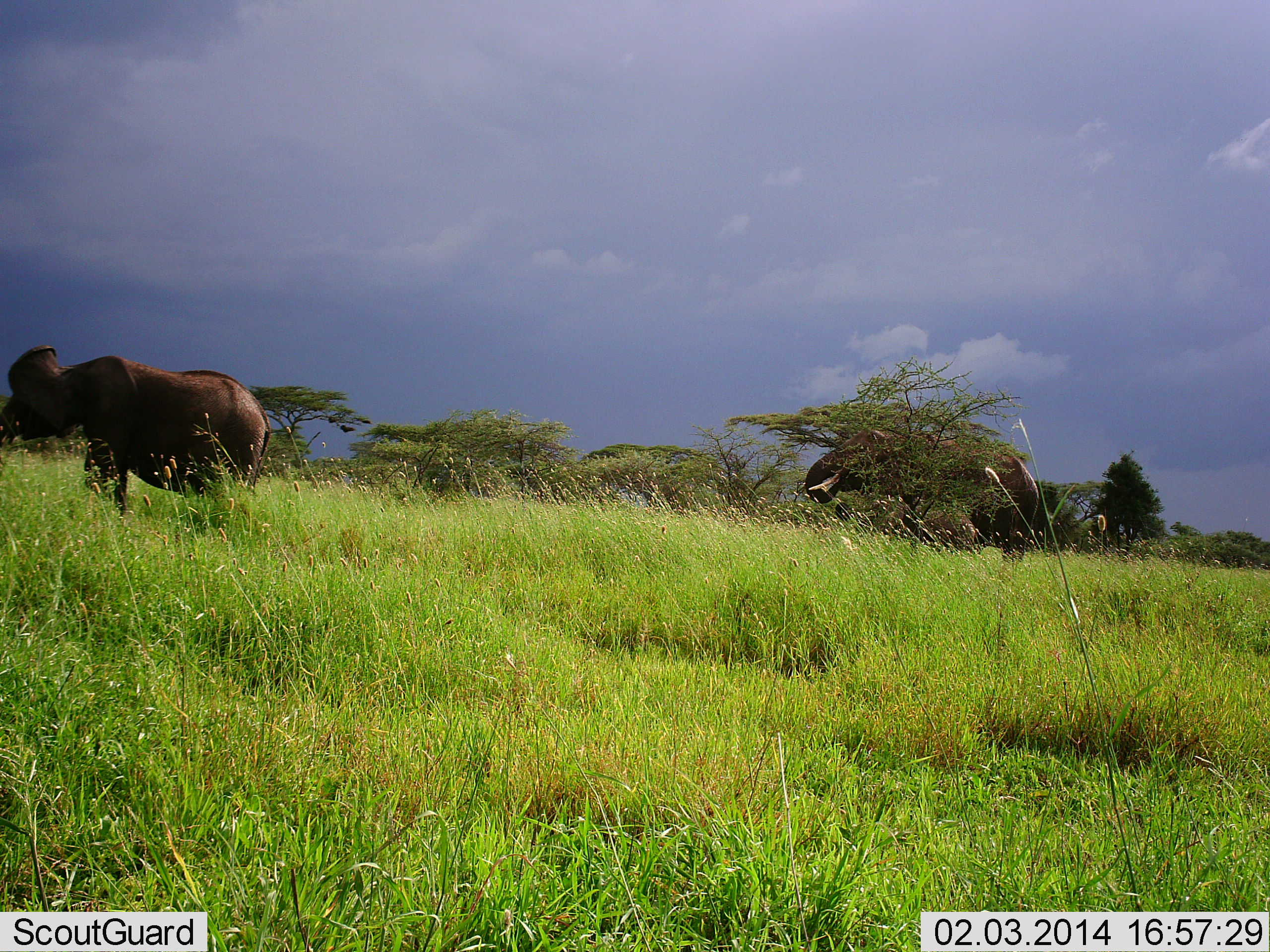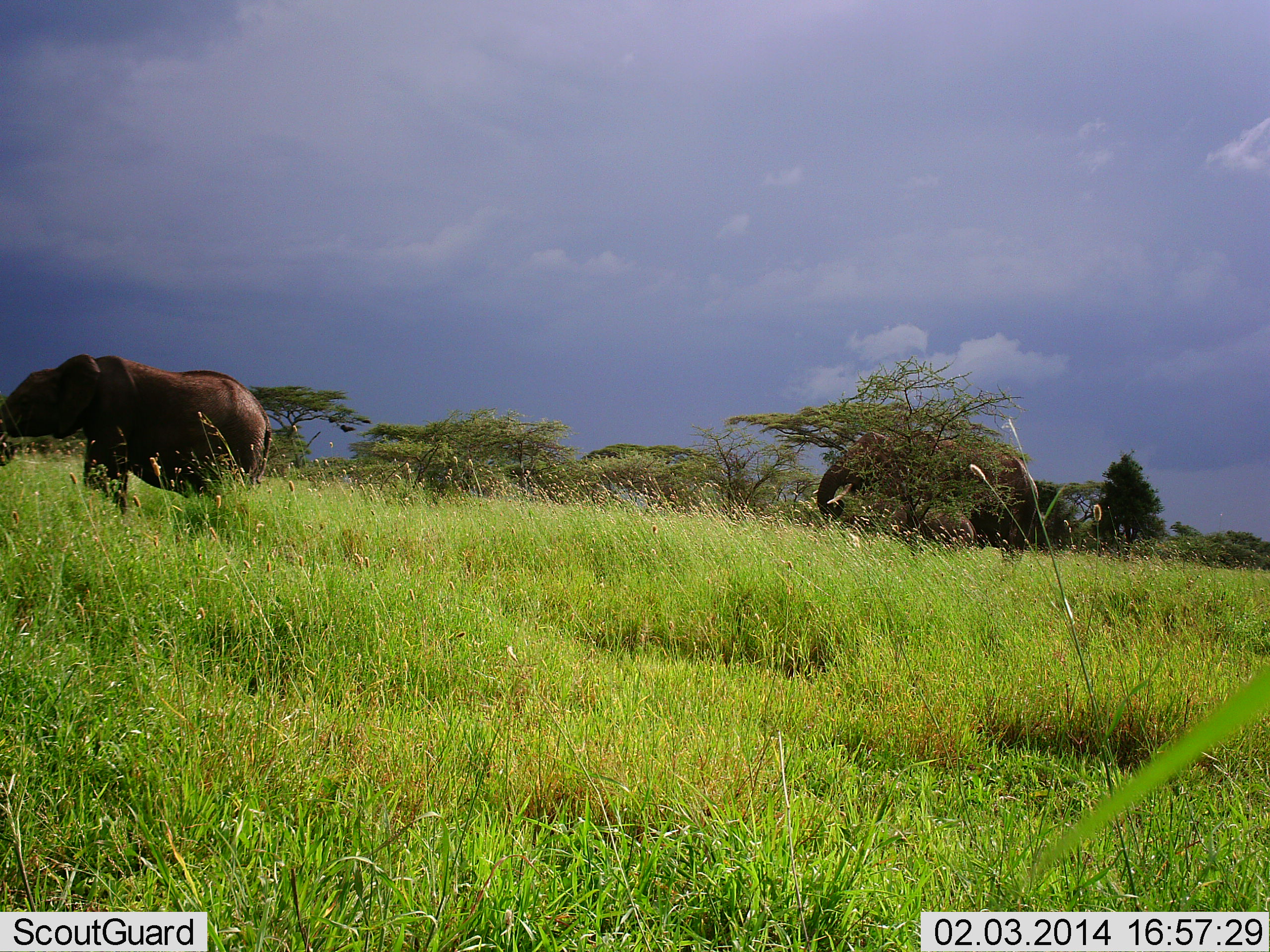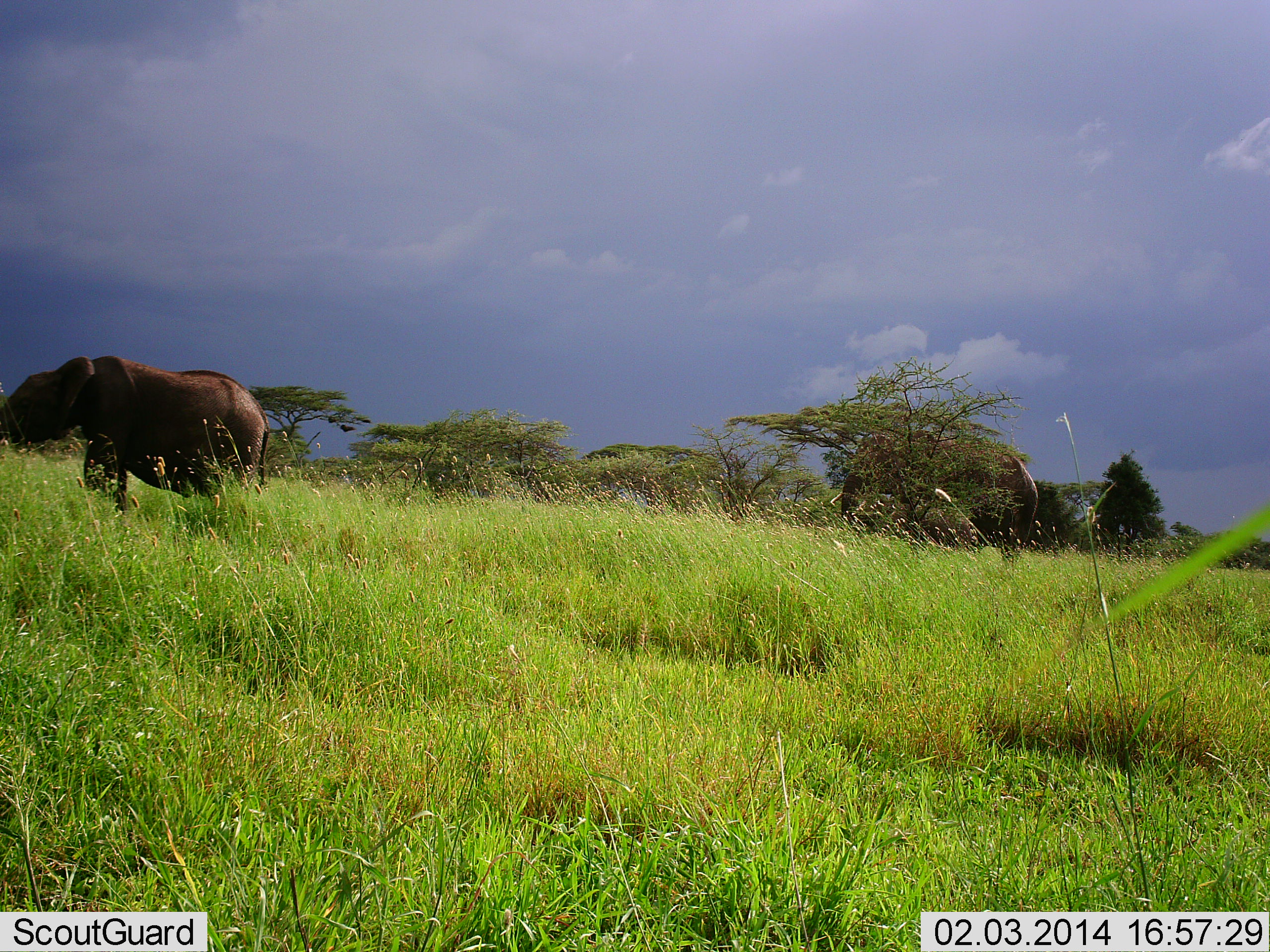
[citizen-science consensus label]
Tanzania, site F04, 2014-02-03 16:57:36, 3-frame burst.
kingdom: Animalia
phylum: Chordata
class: Mammalia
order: Proboscidea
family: Elephantidae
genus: Loxodonta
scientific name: Loxodonta africana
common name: african bush elephant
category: elephant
Elephant (african bush elephant) (Loxodonta africana), count 2. Behavior (volunteer vote fractions): standing 60%, resting 10%, moving 0%, interacting 0%. Young present (vote fraction): 10%. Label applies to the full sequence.